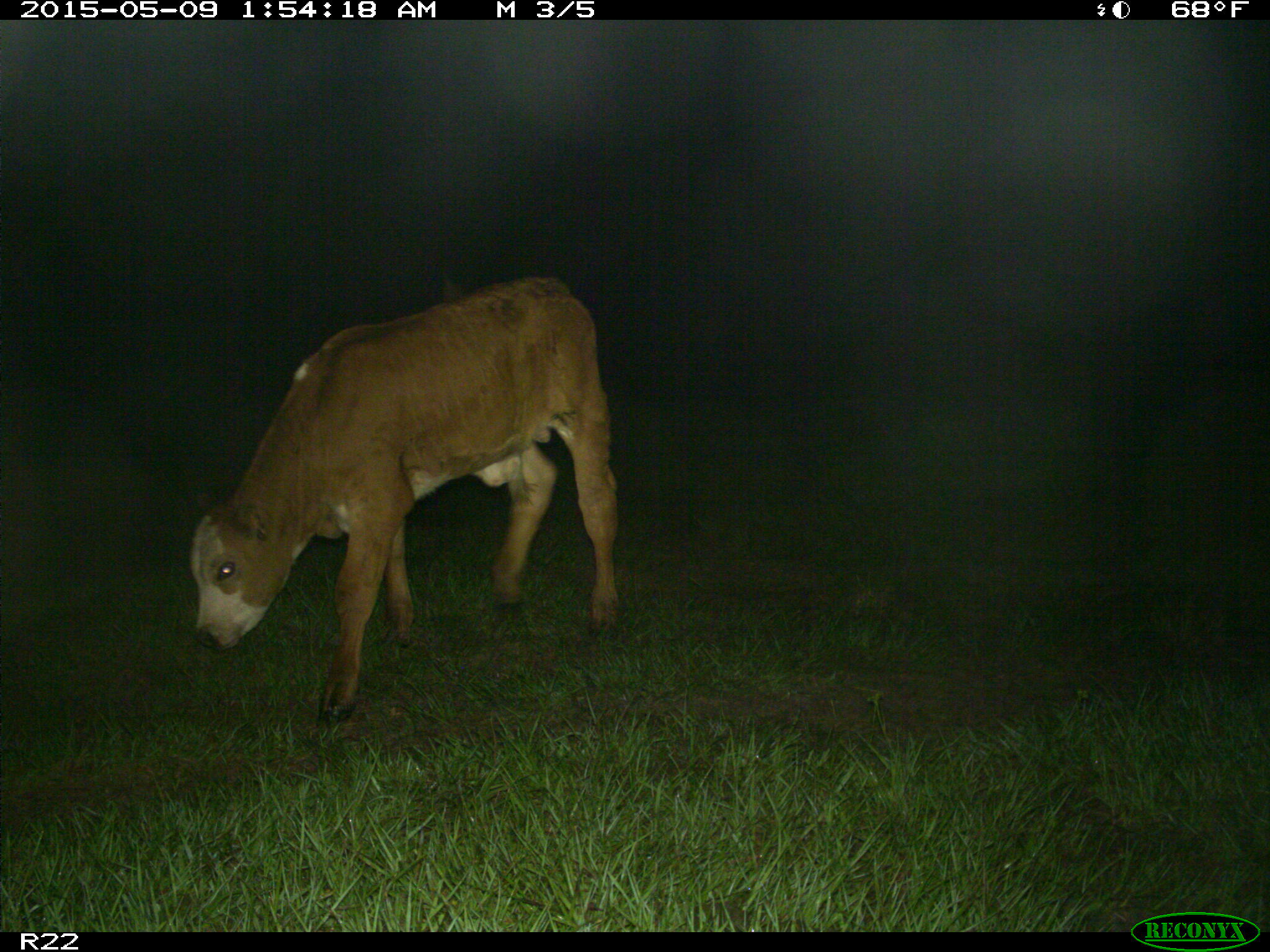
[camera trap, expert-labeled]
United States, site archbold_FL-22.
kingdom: Animalia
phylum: Chordata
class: Mammalia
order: Artiodactyla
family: Bovidae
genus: Bos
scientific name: Bos taurus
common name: domestic cow